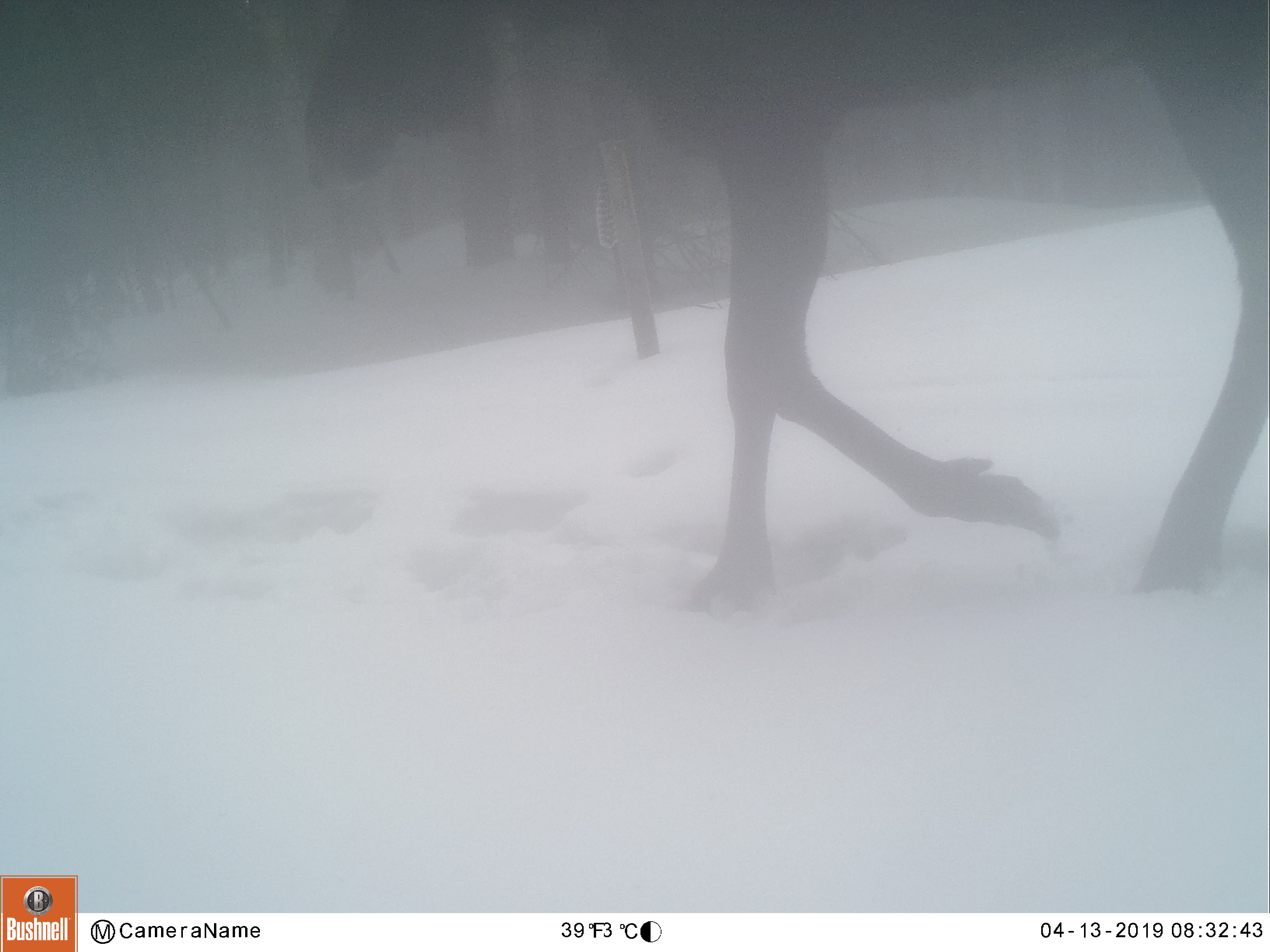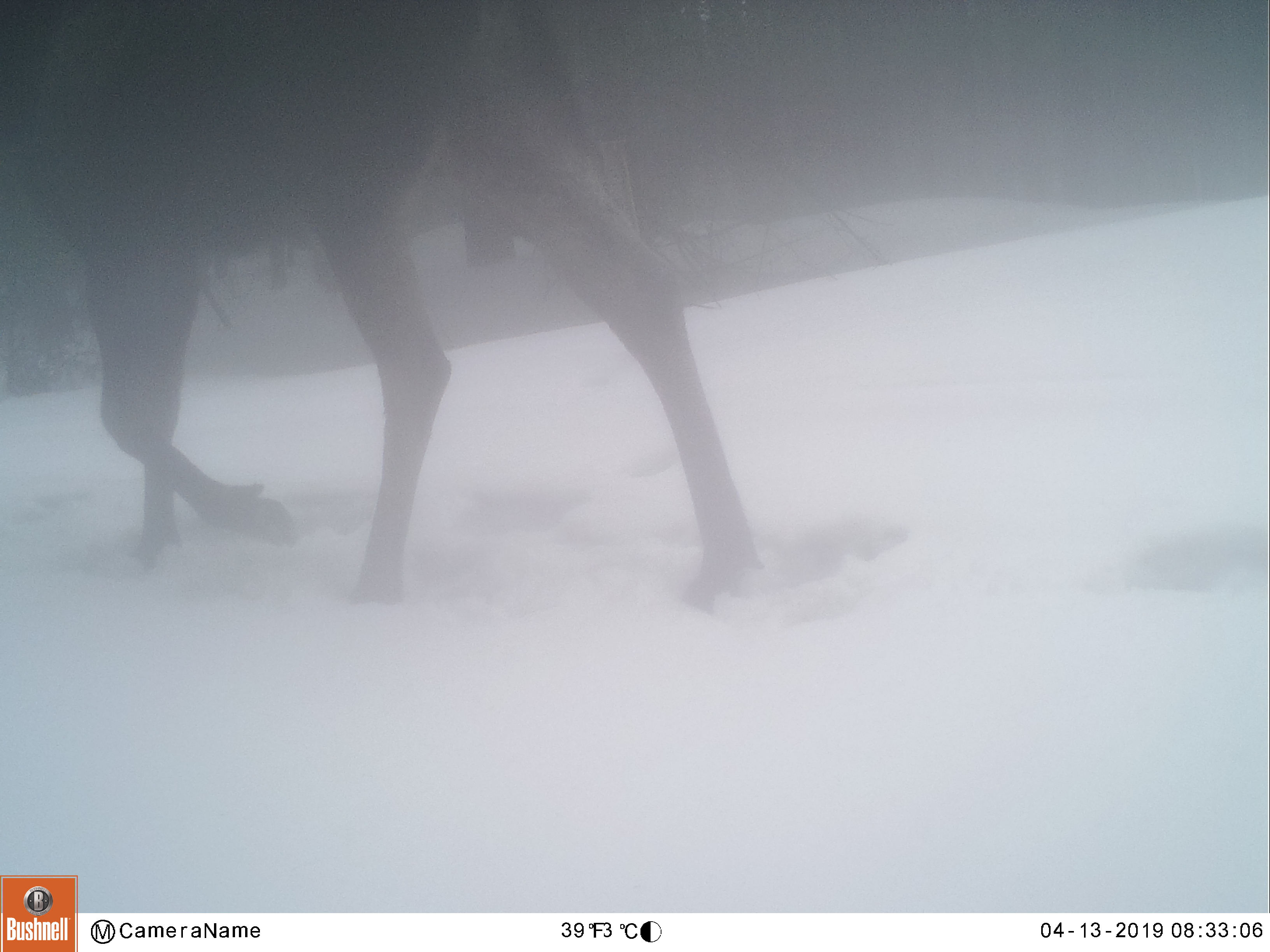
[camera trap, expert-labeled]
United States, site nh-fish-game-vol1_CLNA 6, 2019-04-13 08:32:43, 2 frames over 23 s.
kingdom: Animalia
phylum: Chordata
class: Mammalia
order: Artiodactyla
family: Cervidae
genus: Alces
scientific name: Alces alces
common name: moose